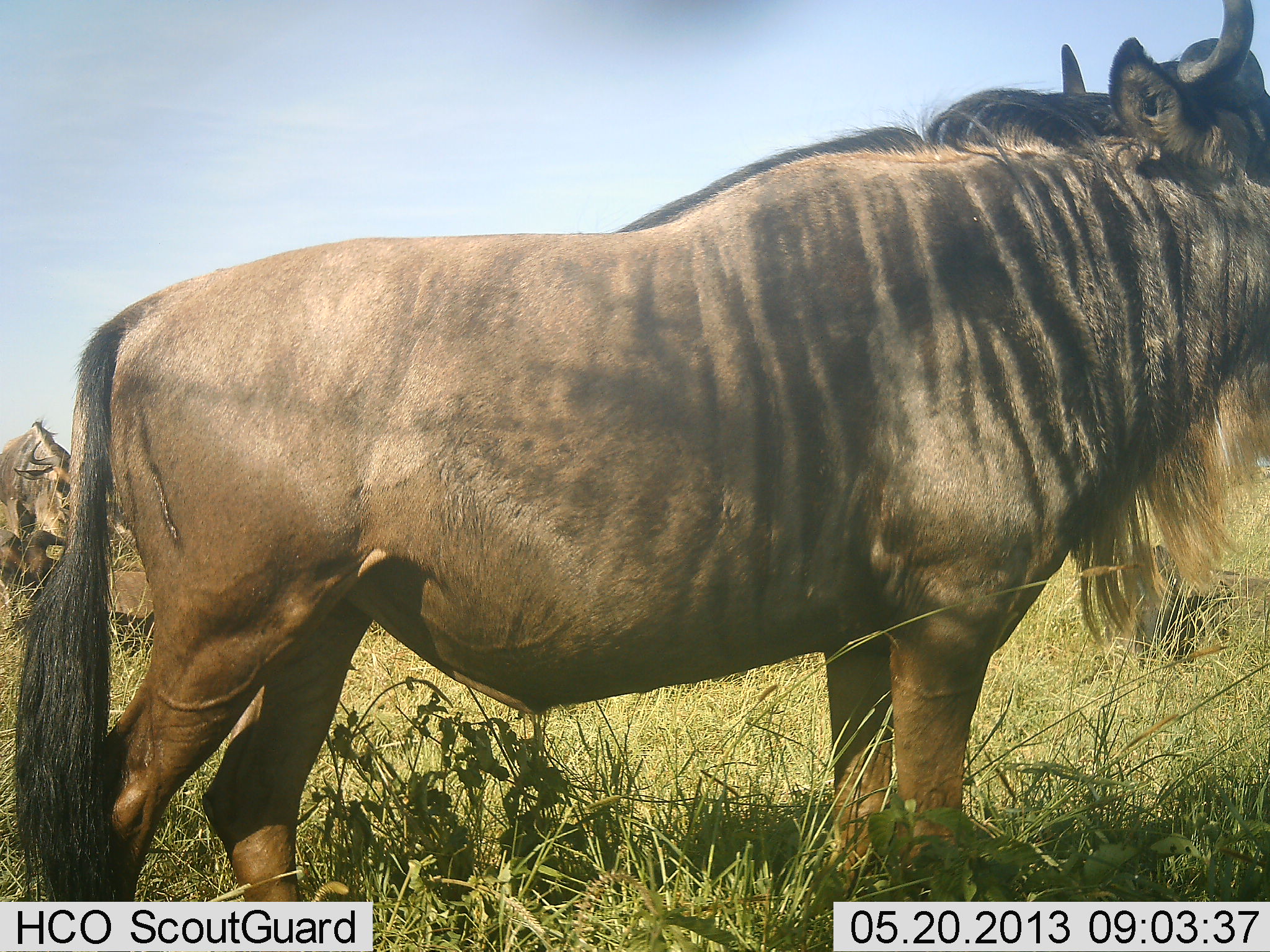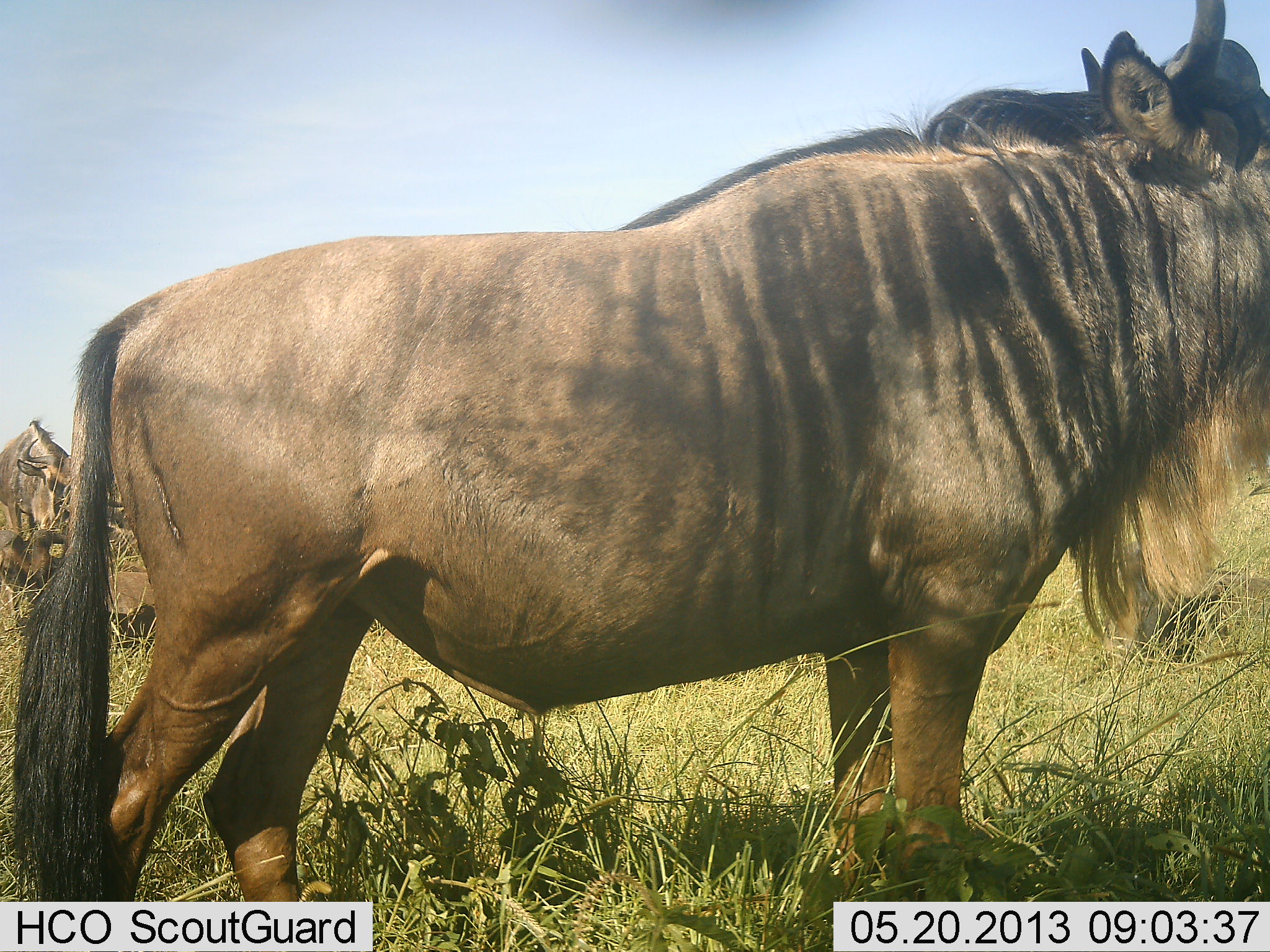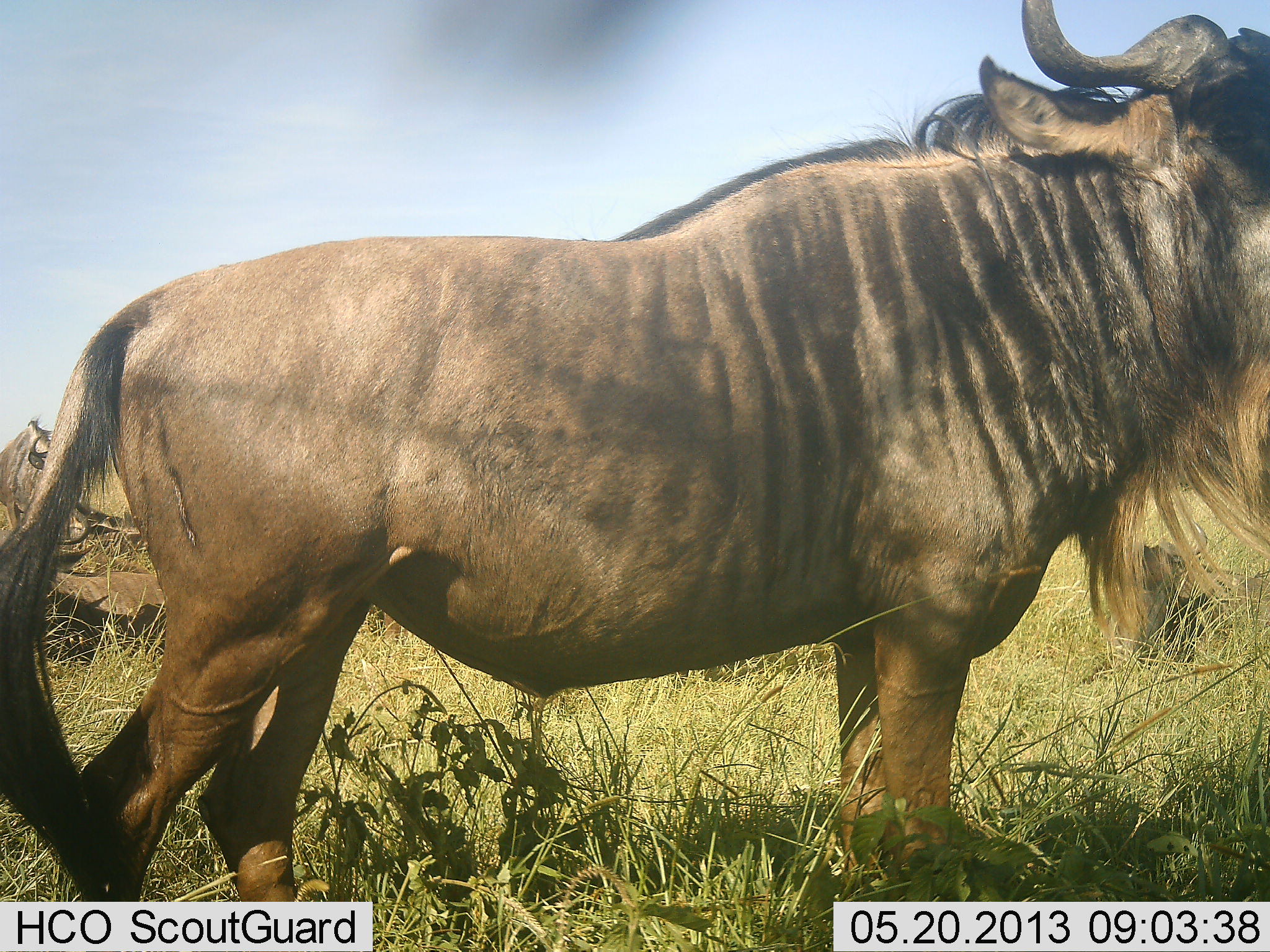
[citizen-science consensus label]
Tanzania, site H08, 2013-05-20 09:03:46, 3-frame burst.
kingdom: Animalia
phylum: Chordata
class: Mammalia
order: Artiodactyla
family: Bovidae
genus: Connochaetes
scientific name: Connochaetes taurinus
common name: blue wildebeest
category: wildebeest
Wildebeest (blue wildebeest) (Connochaetes taurinus), count 3. Behavior (volunteer vote fractions): standing 100%, resting 32%, moving 0%, interacting 0%. Young present (vote fraction): 0%. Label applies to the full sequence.